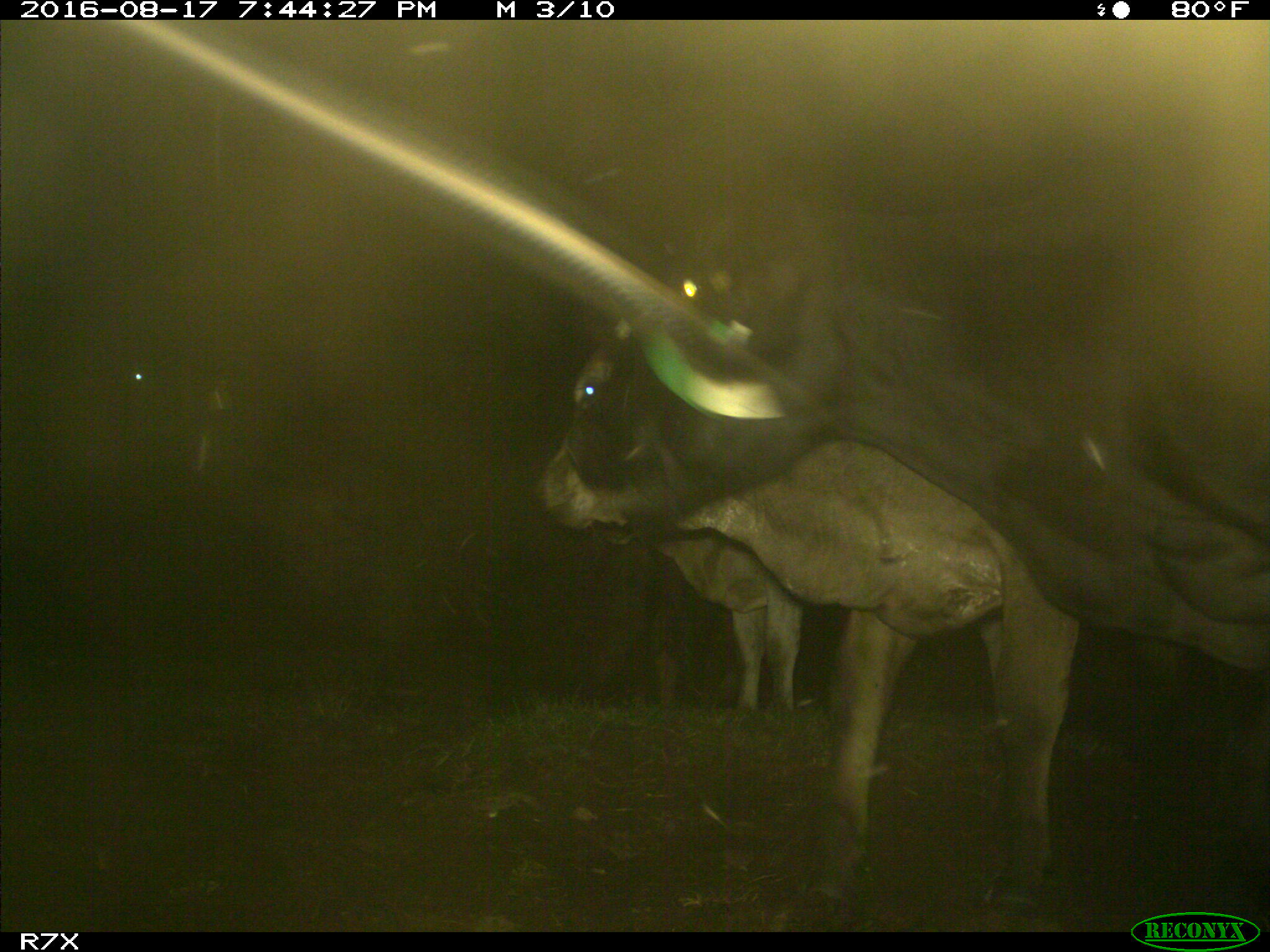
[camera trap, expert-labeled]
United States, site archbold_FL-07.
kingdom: Animalia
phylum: Chordata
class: Mammalia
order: Artiodactyla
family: Bovidae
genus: Bos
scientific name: Bos taurus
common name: domestic cow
Bos taurus (domestic cow).